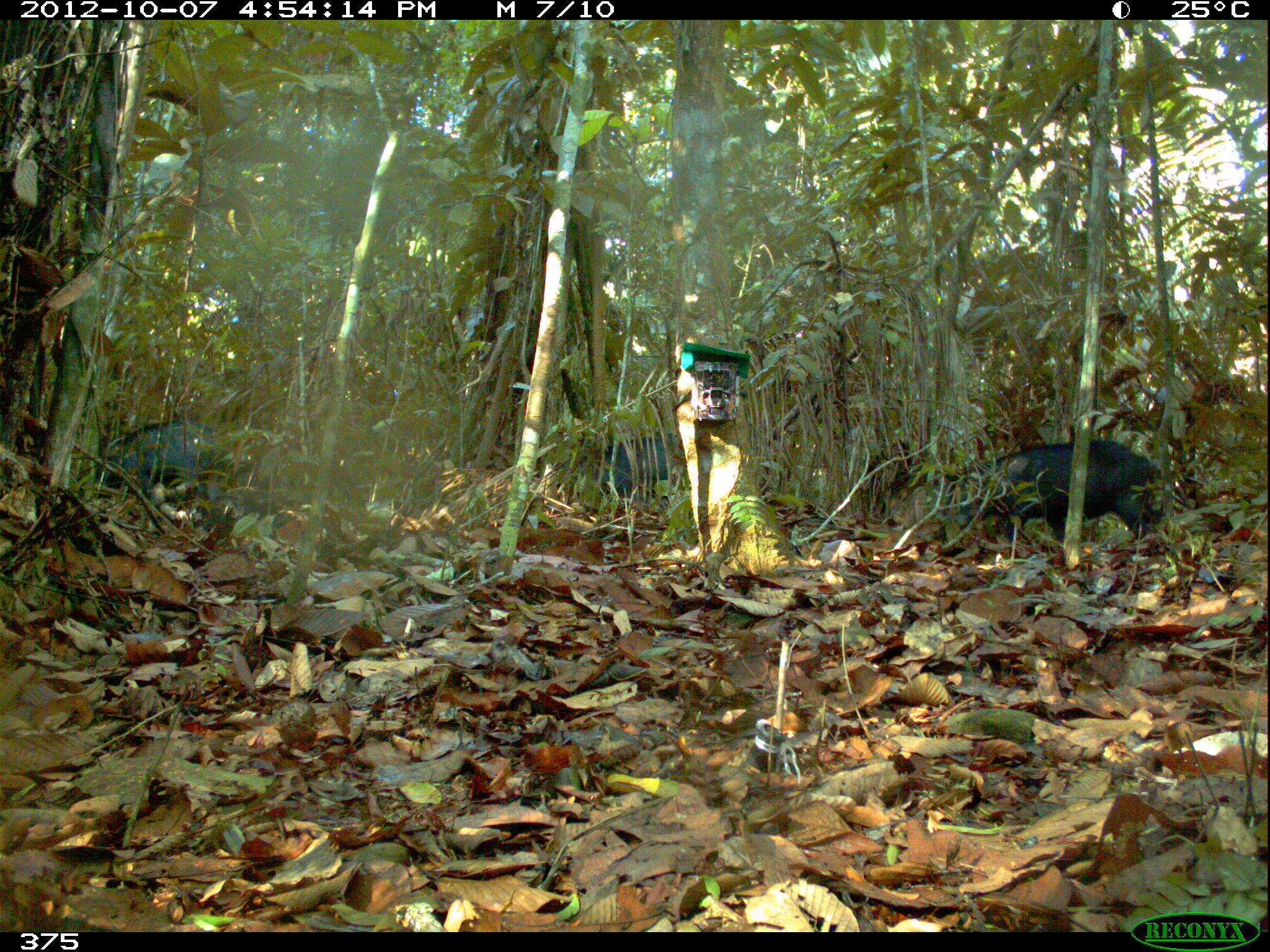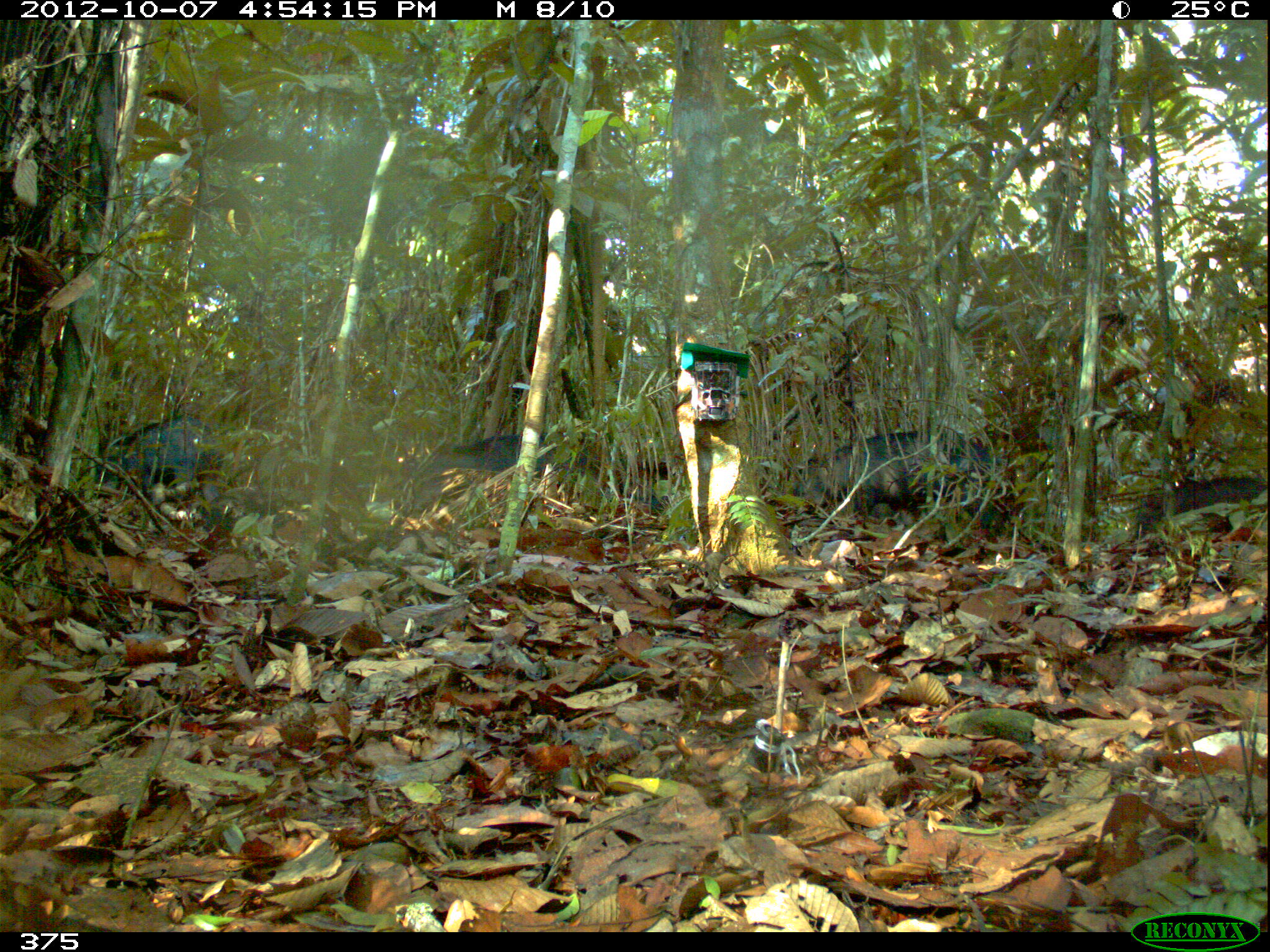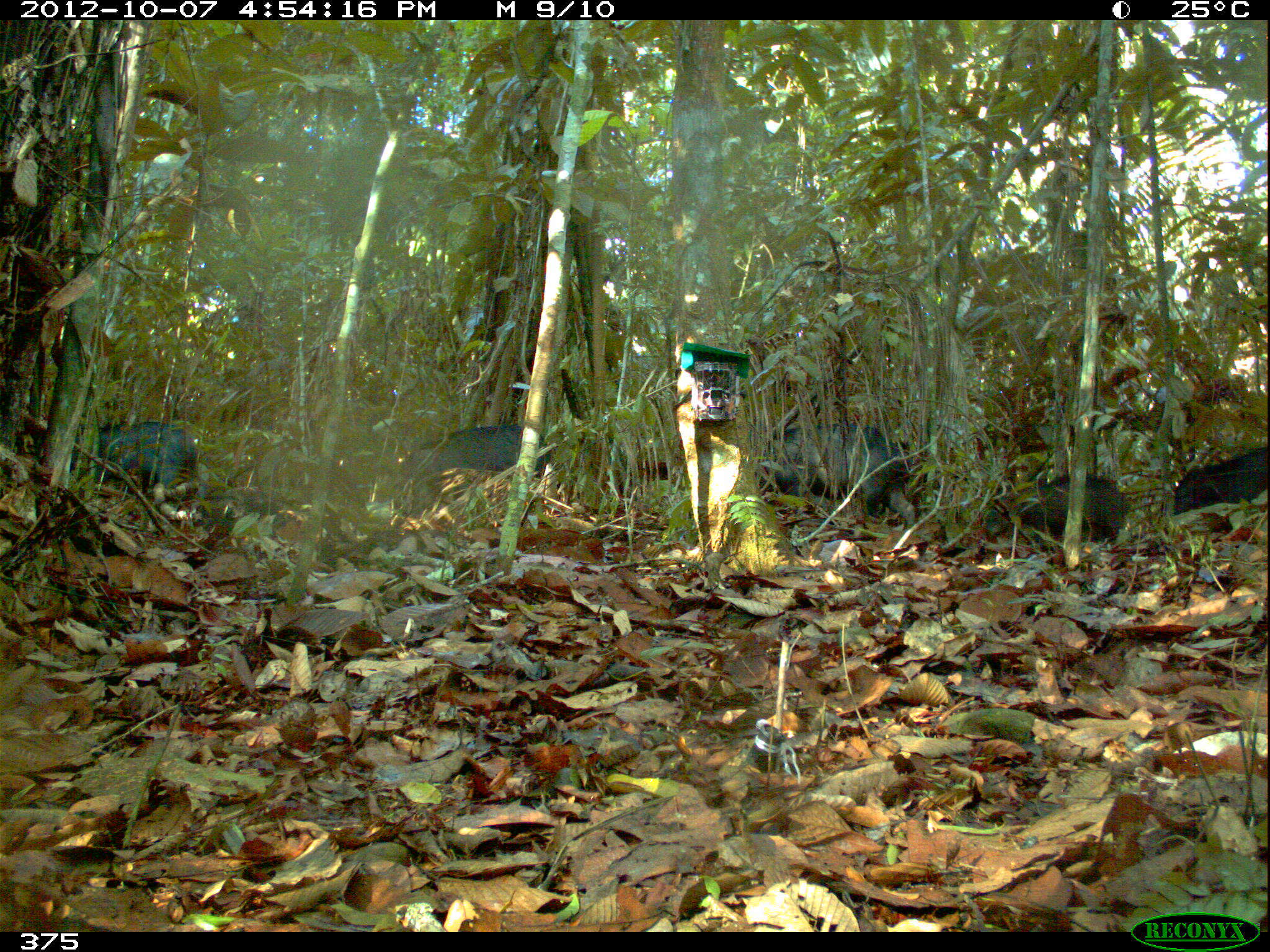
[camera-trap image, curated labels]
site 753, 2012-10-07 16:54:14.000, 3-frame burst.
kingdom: Animalia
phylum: Chordata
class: Mammalia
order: Artiodactyla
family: Tayassuidae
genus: Tayassu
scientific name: Tayassu pecari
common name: white-lipped peccary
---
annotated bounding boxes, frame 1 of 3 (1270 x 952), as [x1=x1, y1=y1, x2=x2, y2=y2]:
tayassu pecari: [x1=927, y1=435, x2=1154, y2=549]; [x1=97, y1=416, x2=231, y2=501]; [x1=556, y1=432, x2=689, y2=501]; [x1=862, y1=439, x2=926, y2=525]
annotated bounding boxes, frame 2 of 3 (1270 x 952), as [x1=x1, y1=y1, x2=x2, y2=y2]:
tayassu pecari: [x1=772, y1=426, x2=1002, y2=530]; [x1=399, y1=437, x2=594, y2=517]; [x1=103, y1=413, x2=218, y2=494]; [x1=1138, y1=474, x2=1262, y2=535]; [x1=607, y1=460, x2=669, y2=520]